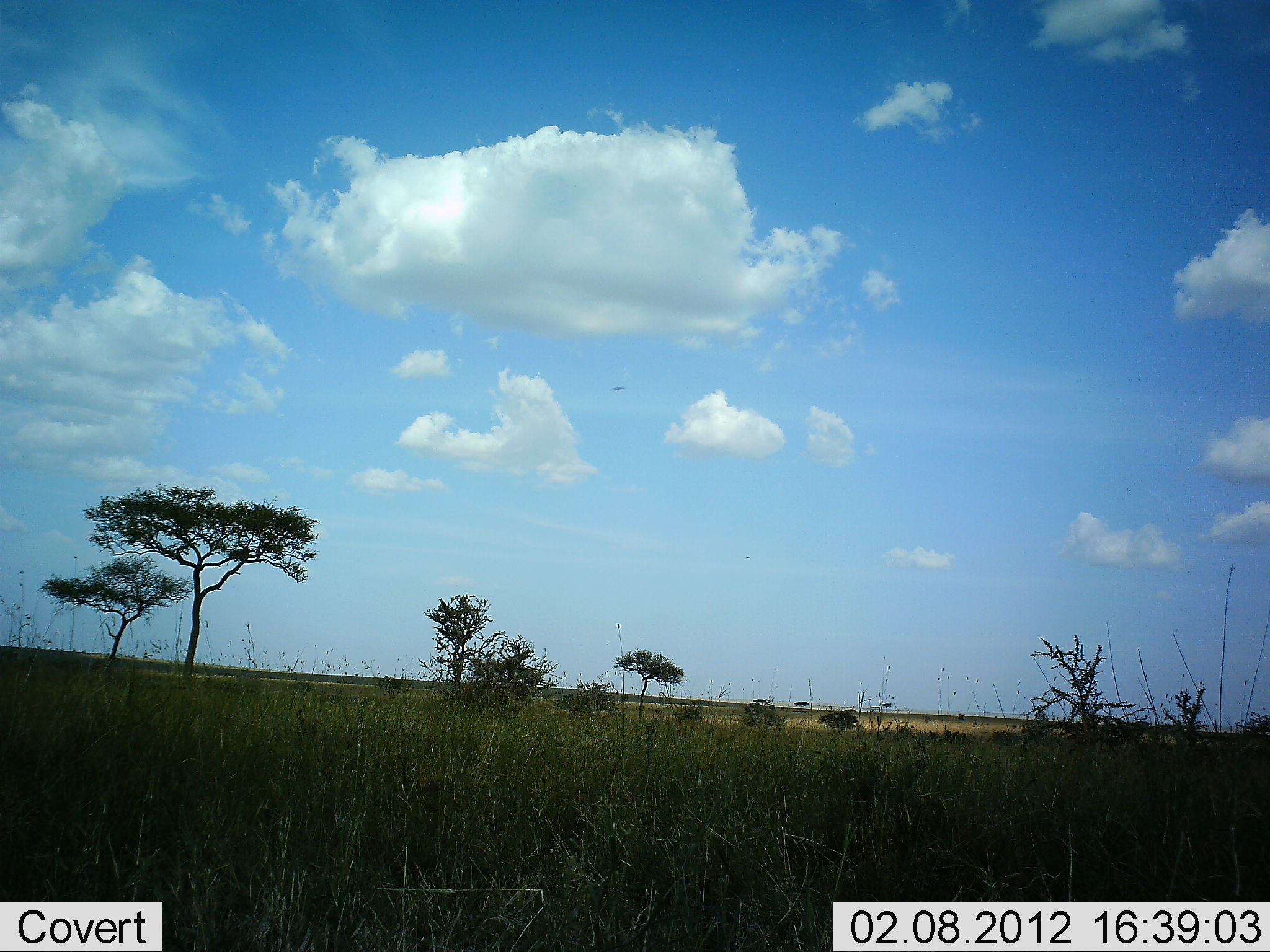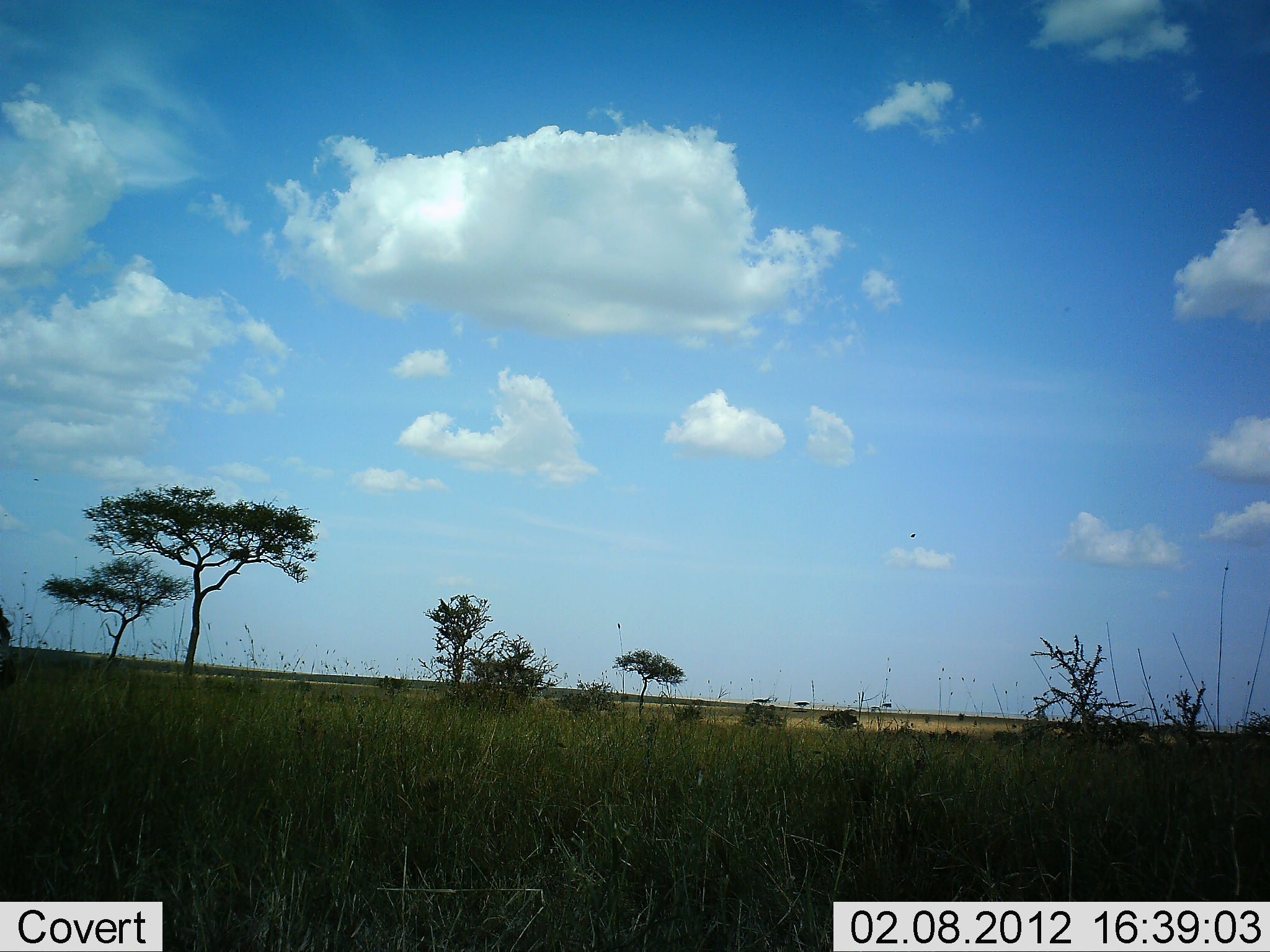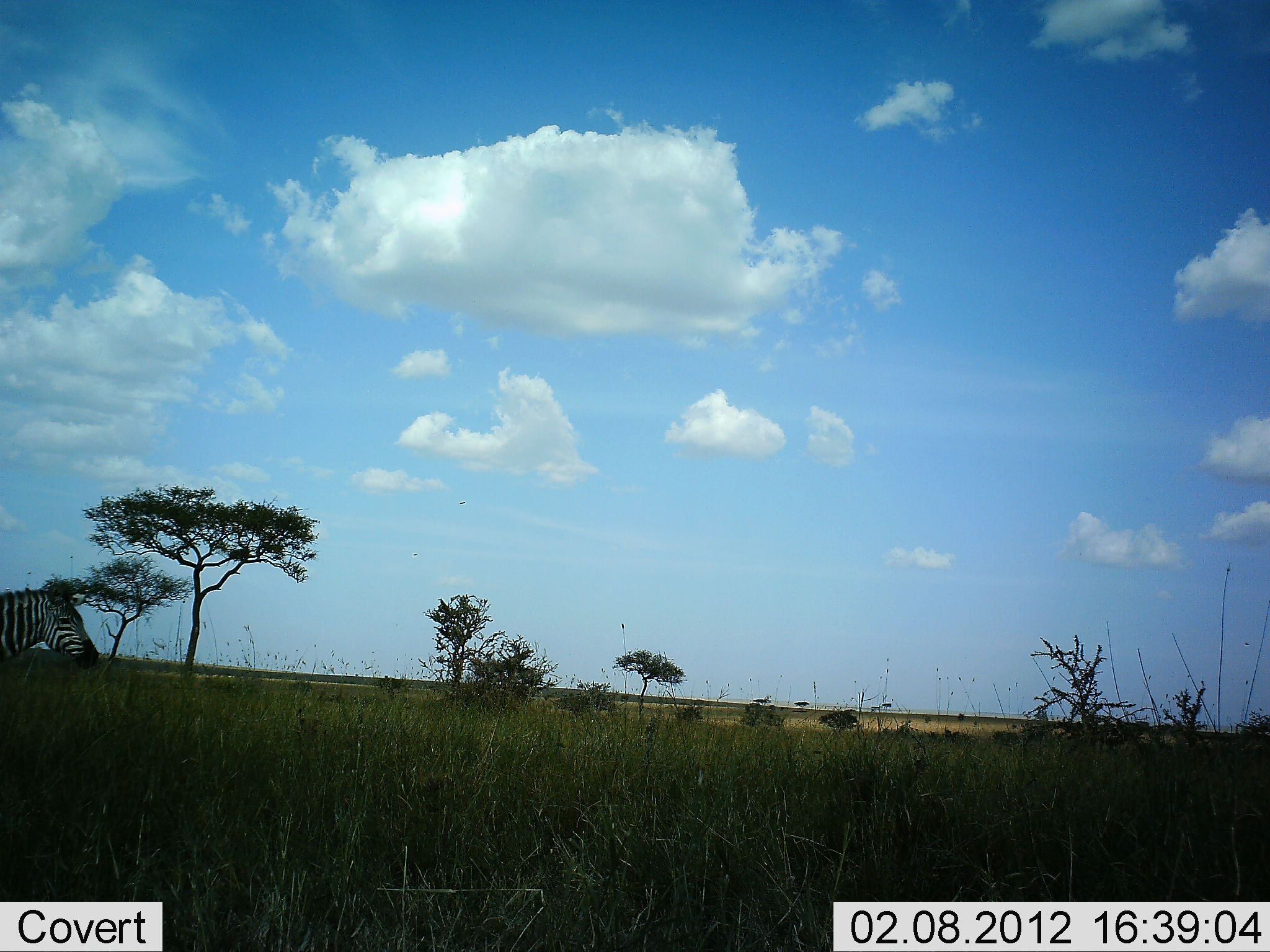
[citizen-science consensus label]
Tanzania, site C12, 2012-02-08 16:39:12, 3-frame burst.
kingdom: Animalia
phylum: Chordata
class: Mammalia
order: Perissodactyla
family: Equidae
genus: Equus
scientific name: Equus quagga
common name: plains zebra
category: zebra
Zebra (plains zebra) (Equus quagga), count 1. Behavior (volunteer vote fractions): standing 4%, resting 0%, moving 100%, interacting 0%. Young present (vote fraction): 0%. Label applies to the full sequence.